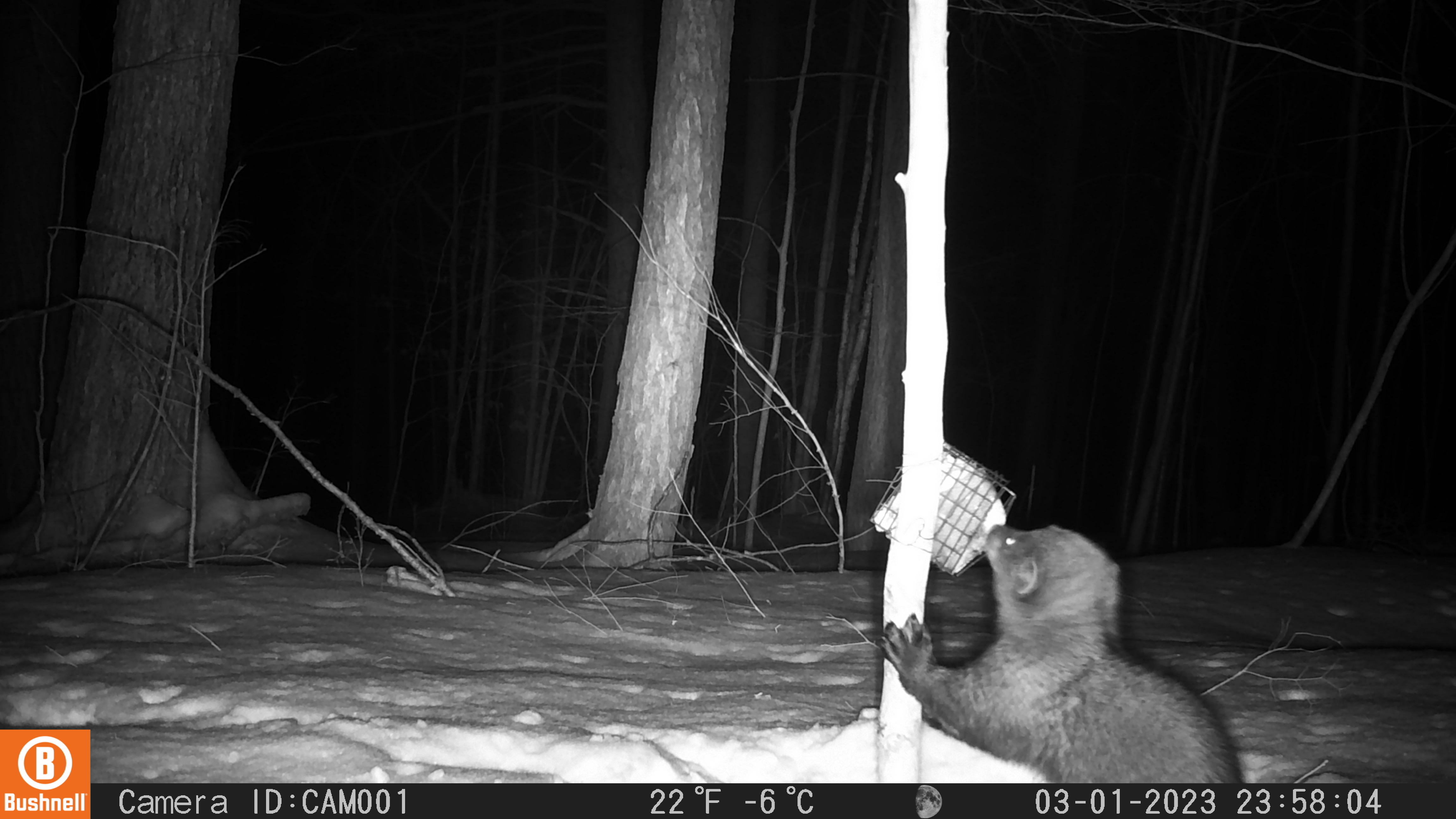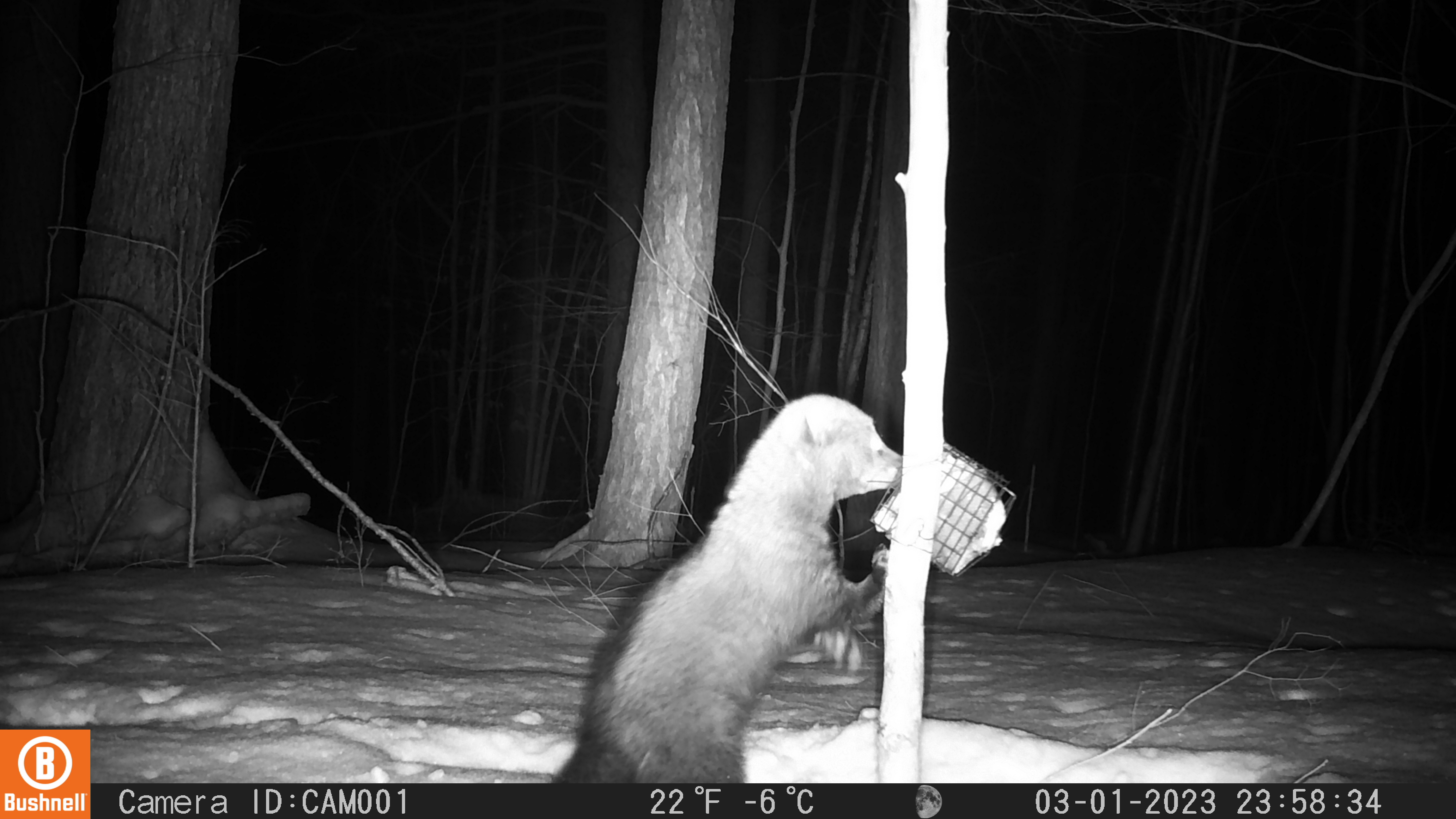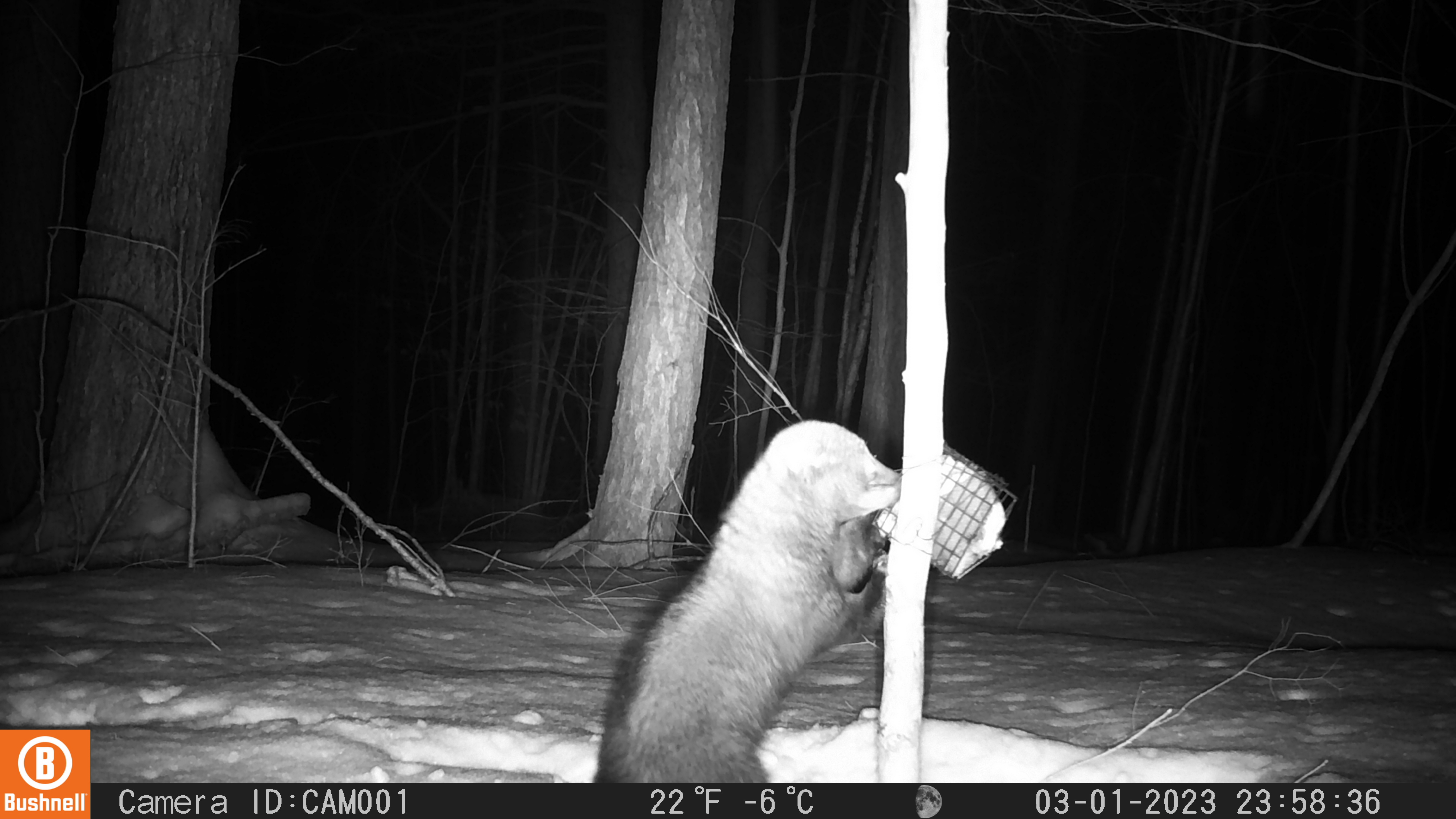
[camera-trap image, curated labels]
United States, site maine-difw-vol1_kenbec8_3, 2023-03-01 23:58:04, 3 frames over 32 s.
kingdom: Animalia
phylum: Chordata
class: Mammalia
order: Carnivora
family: Mustelidae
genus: Pekania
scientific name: Pekania pennanti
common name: fisher